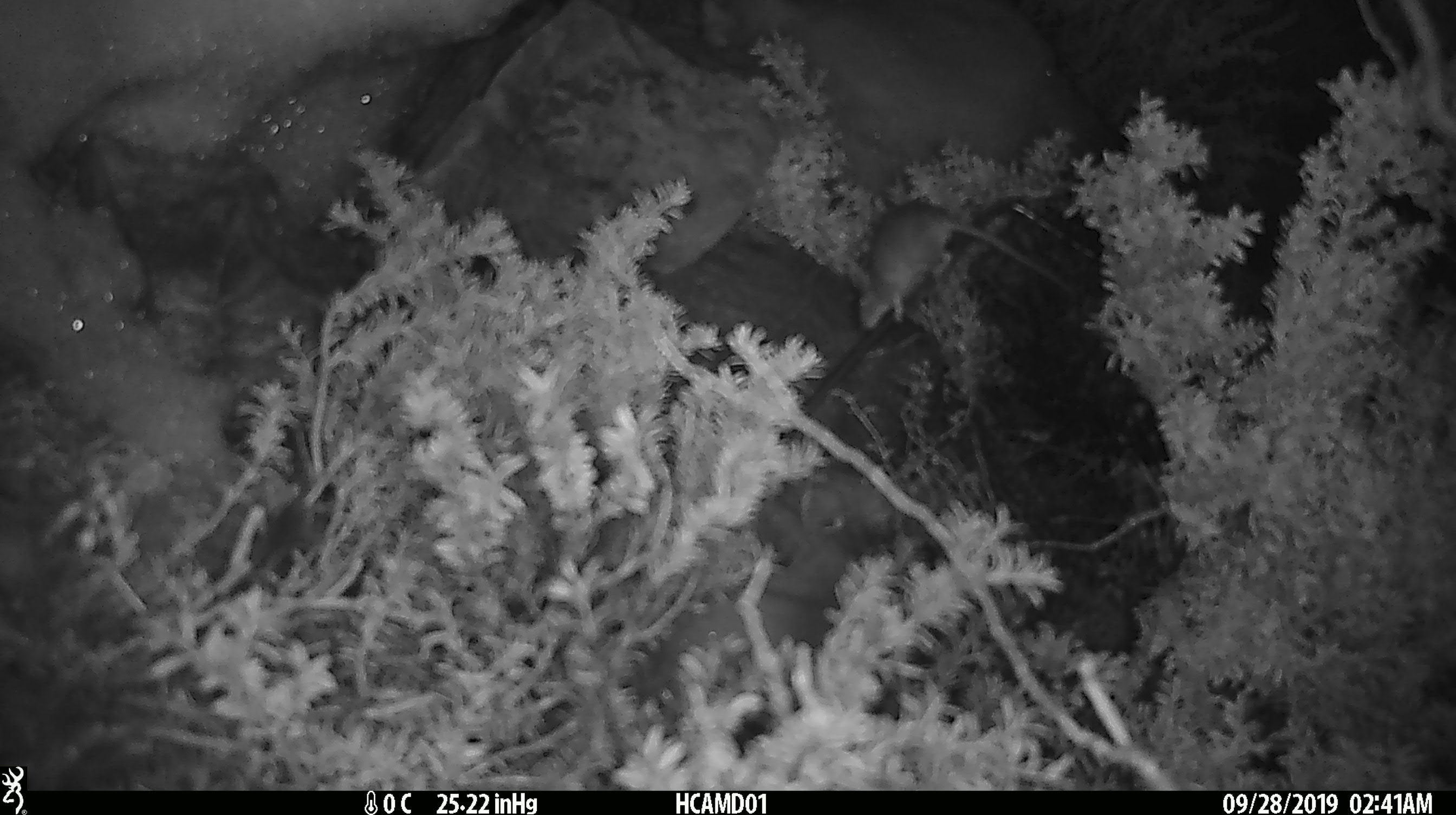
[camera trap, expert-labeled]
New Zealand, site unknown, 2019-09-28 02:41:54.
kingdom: Animalia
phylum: Chordata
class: Mammalia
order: Rodentia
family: Muridae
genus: Mus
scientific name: Mus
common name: mouse